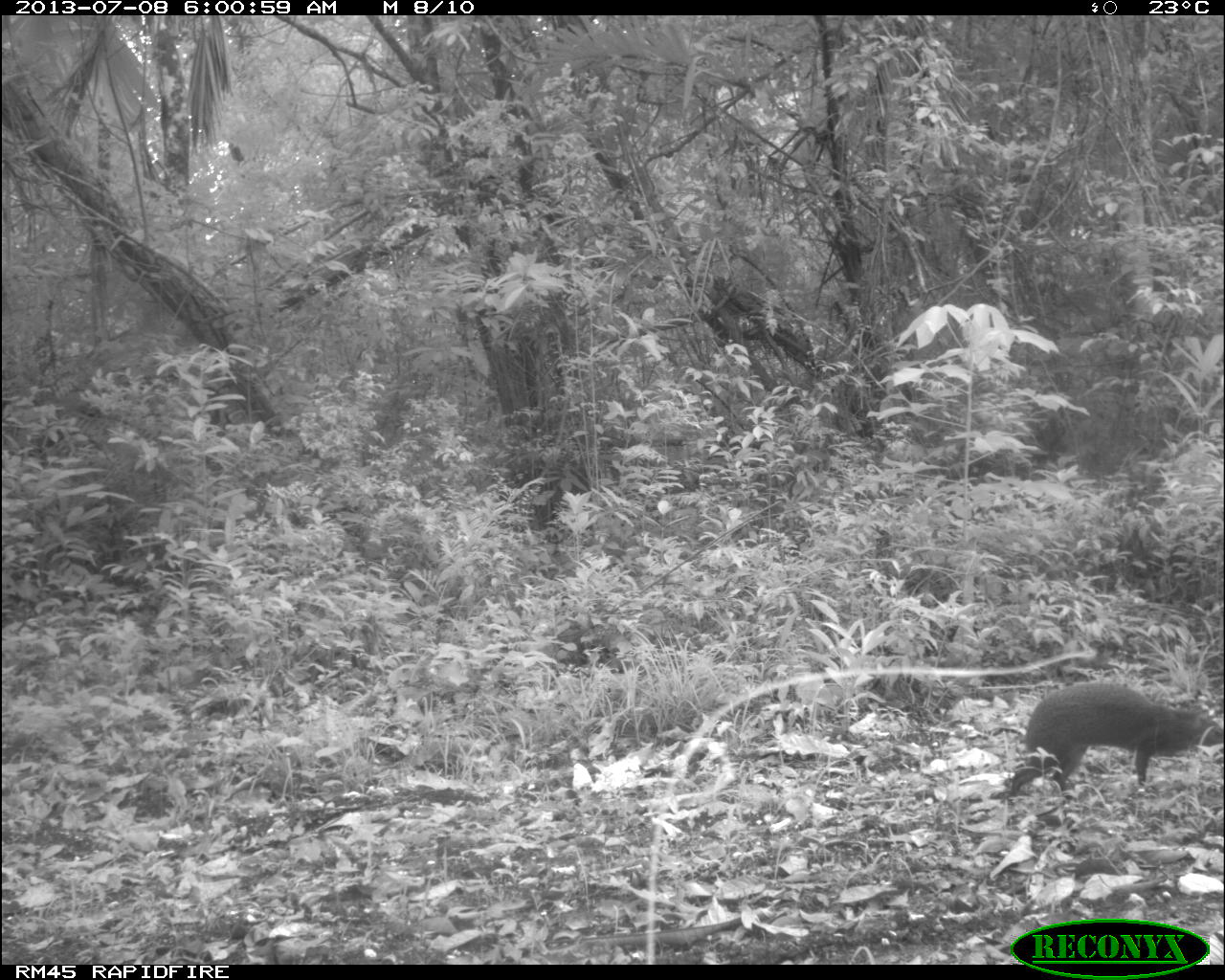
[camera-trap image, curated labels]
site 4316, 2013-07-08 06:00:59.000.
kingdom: Animalia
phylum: Chordata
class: Mammalia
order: Rodentia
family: Dasyproctidae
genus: Dasyprocta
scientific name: Dasyprocta punctata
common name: central american agouti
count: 1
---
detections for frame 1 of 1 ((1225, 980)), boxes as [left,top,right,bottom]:
dasyprocta punctata: [1004,682,1225,793]